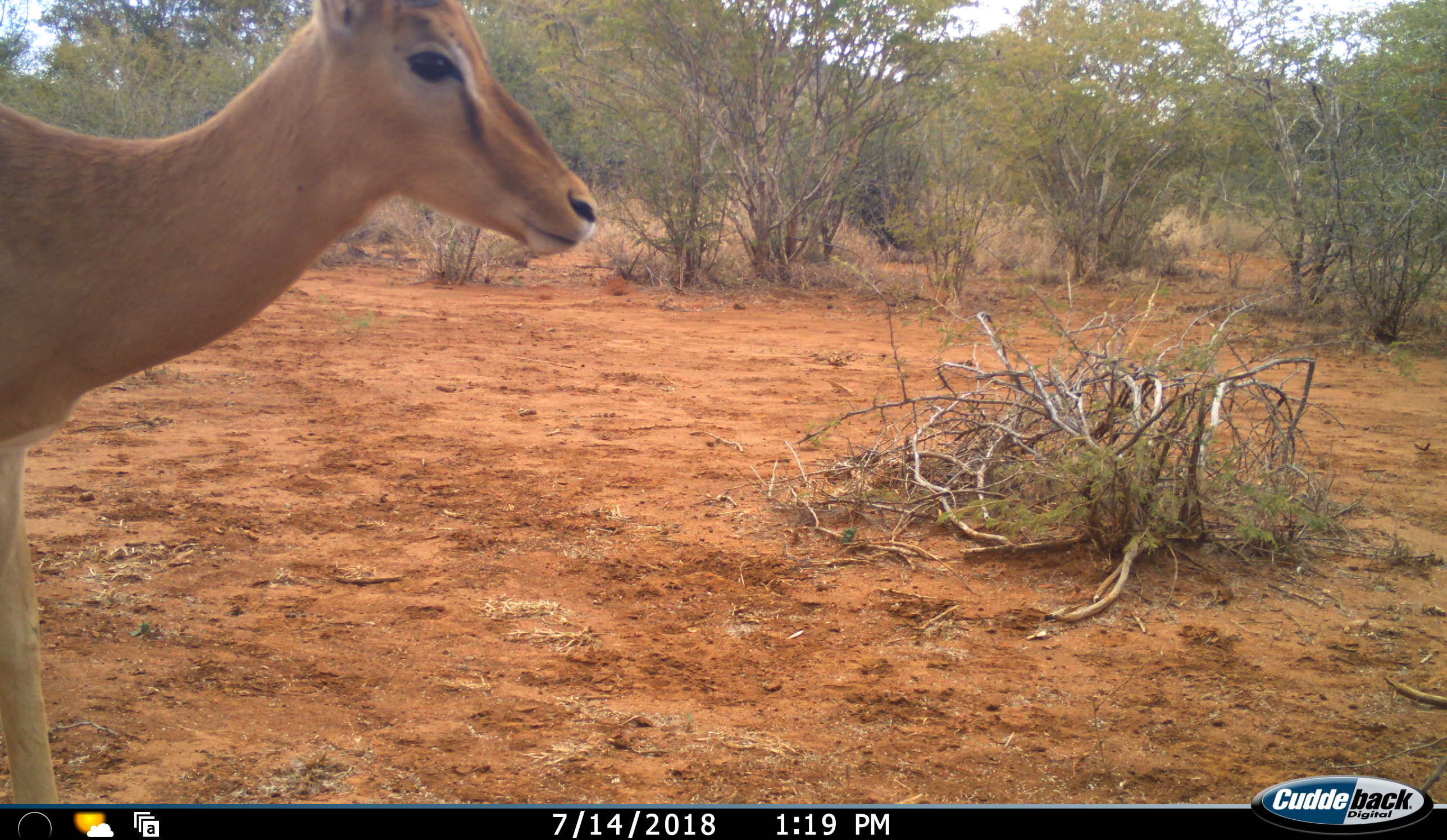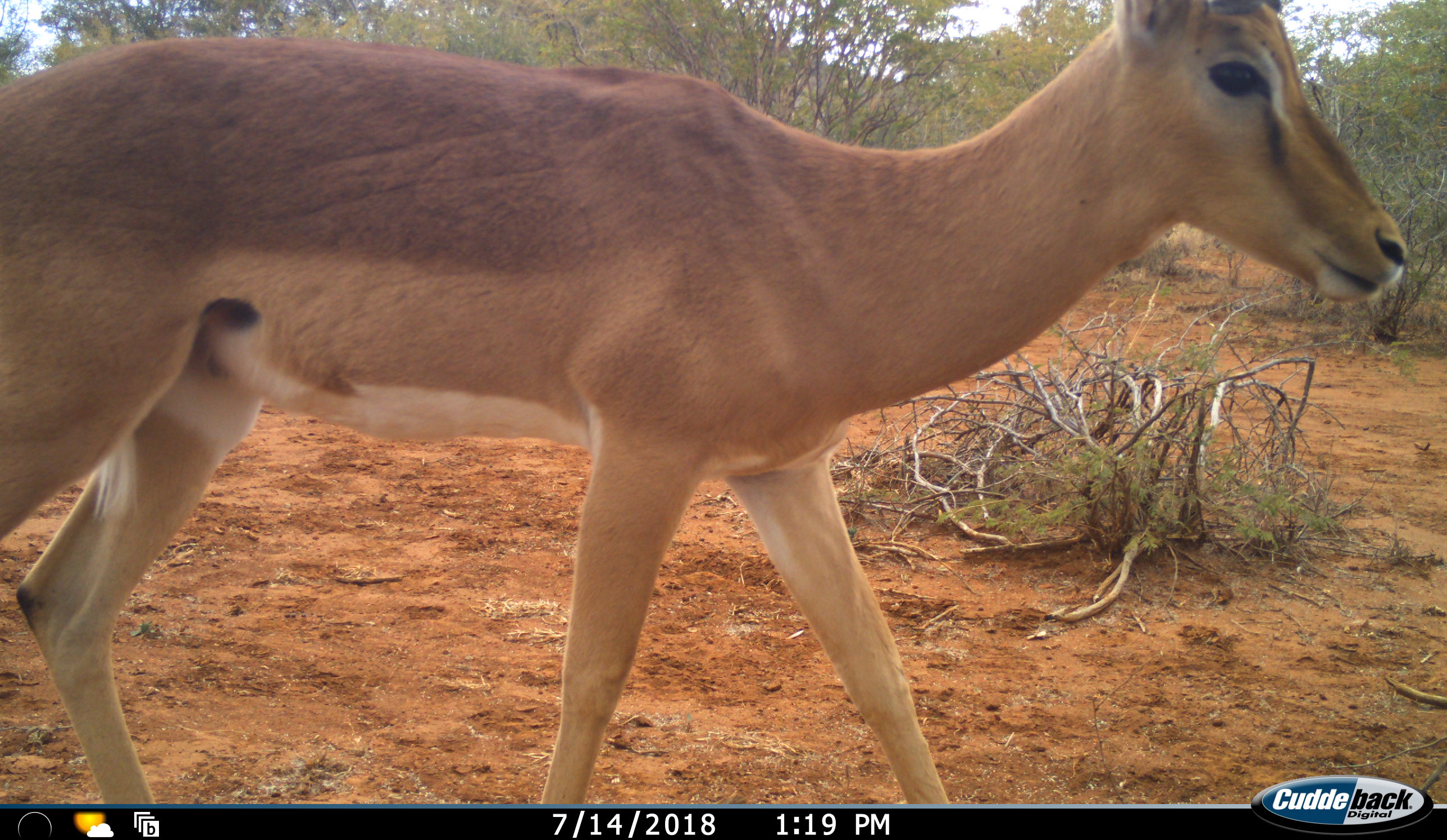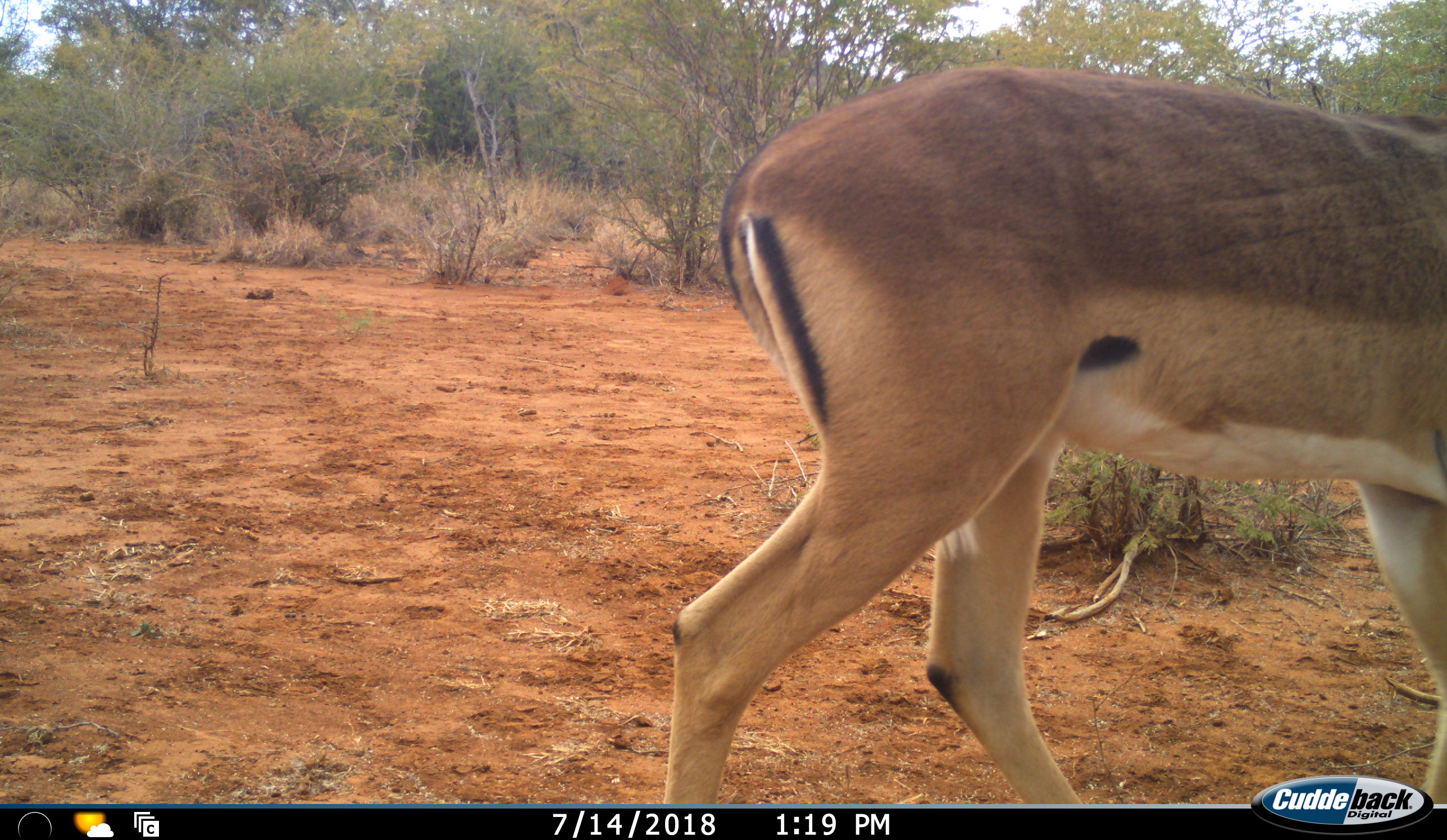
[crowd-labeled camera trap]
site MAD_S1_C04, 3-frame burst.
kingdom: Animalia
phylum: Chordata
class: Mammalia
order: Artiodactyla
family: Bovidae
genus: Aepyceros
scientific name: Aepyceros melampus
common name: impala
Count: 1.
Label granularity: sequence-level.